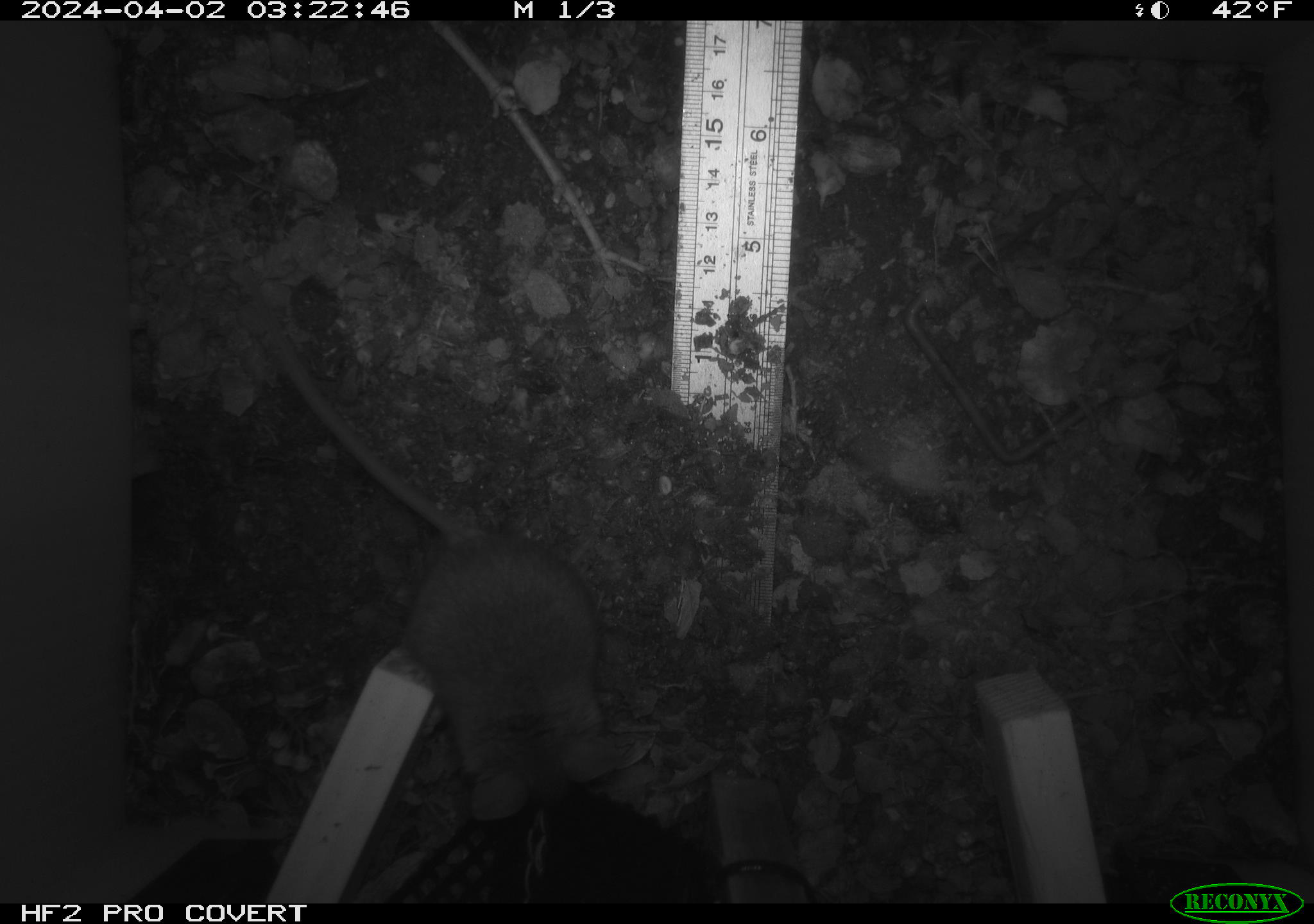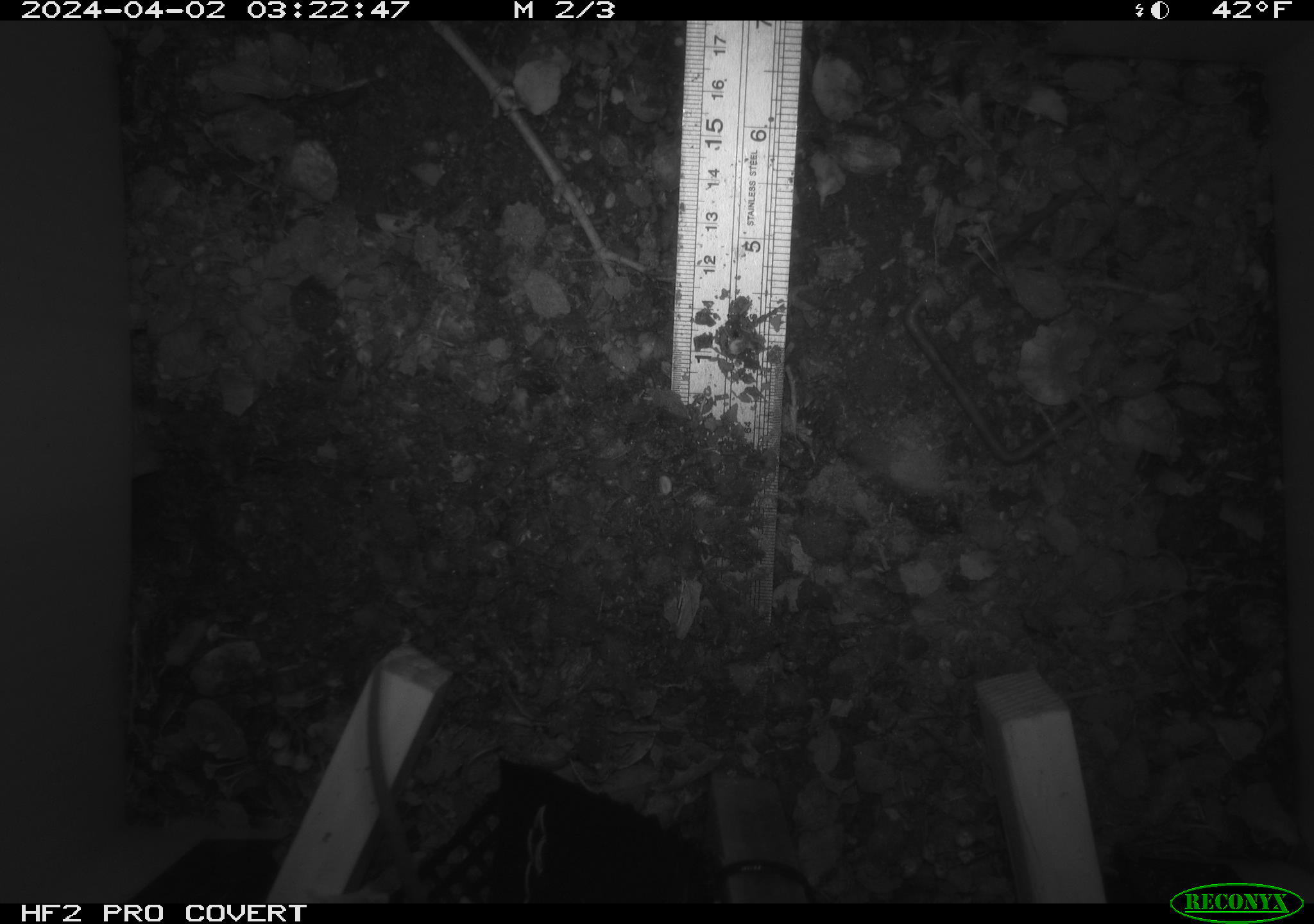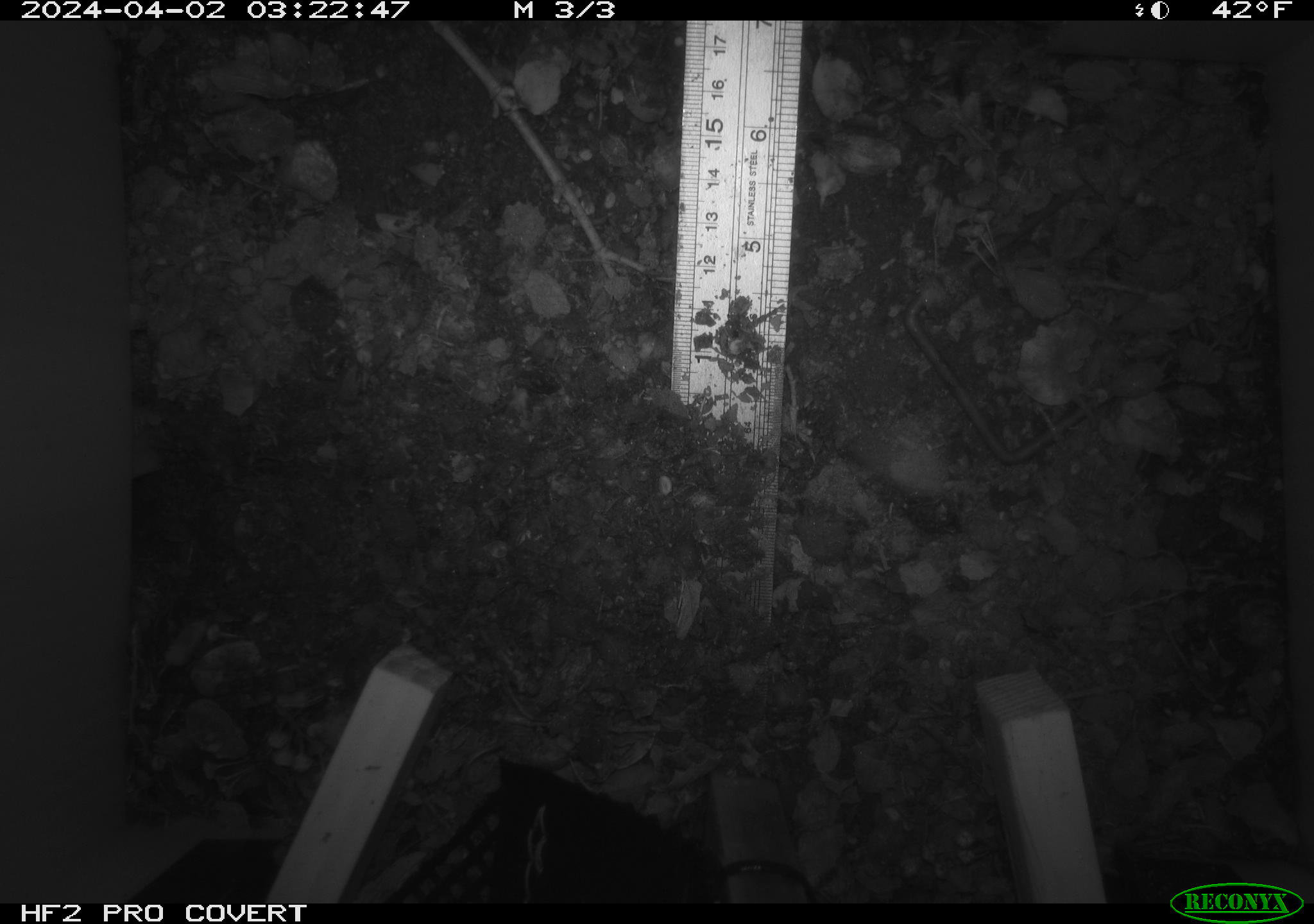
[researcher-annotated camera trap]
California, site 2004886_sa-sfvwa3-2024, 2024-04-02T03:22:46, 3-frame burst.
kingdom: Animalia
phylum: Chordata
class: Mammalia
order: Rodentia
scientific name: Rodentia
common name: mouse species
Mouse species (Rodentia).